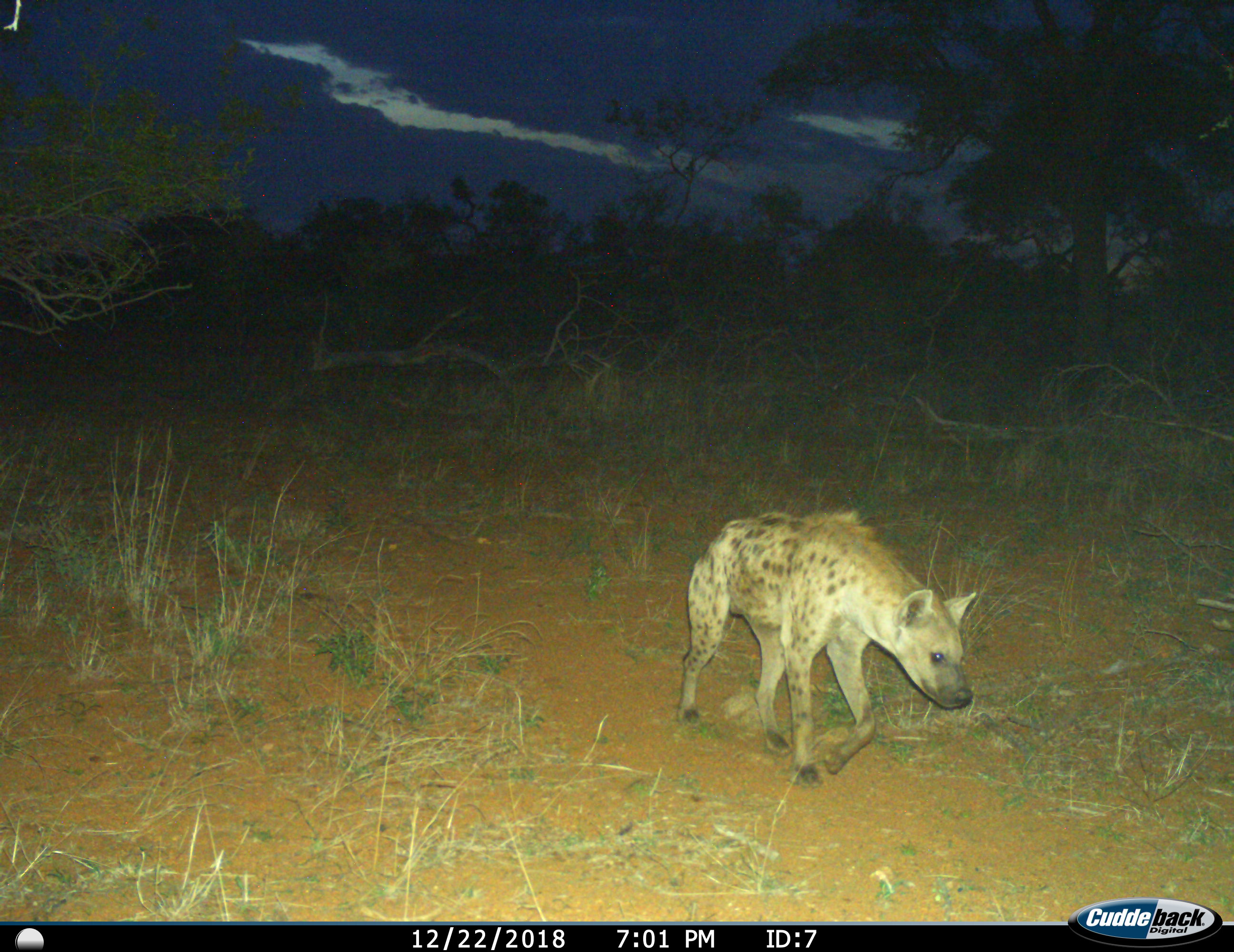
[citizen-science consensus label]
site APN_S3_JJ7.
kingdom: Animalia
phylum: Chordata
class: Mammalia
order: Carnivora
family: Hyaenidae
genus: Crocuta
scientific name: Crocuta crocuta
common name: spotted hyena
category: hyenaspotted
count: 1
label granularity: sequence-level